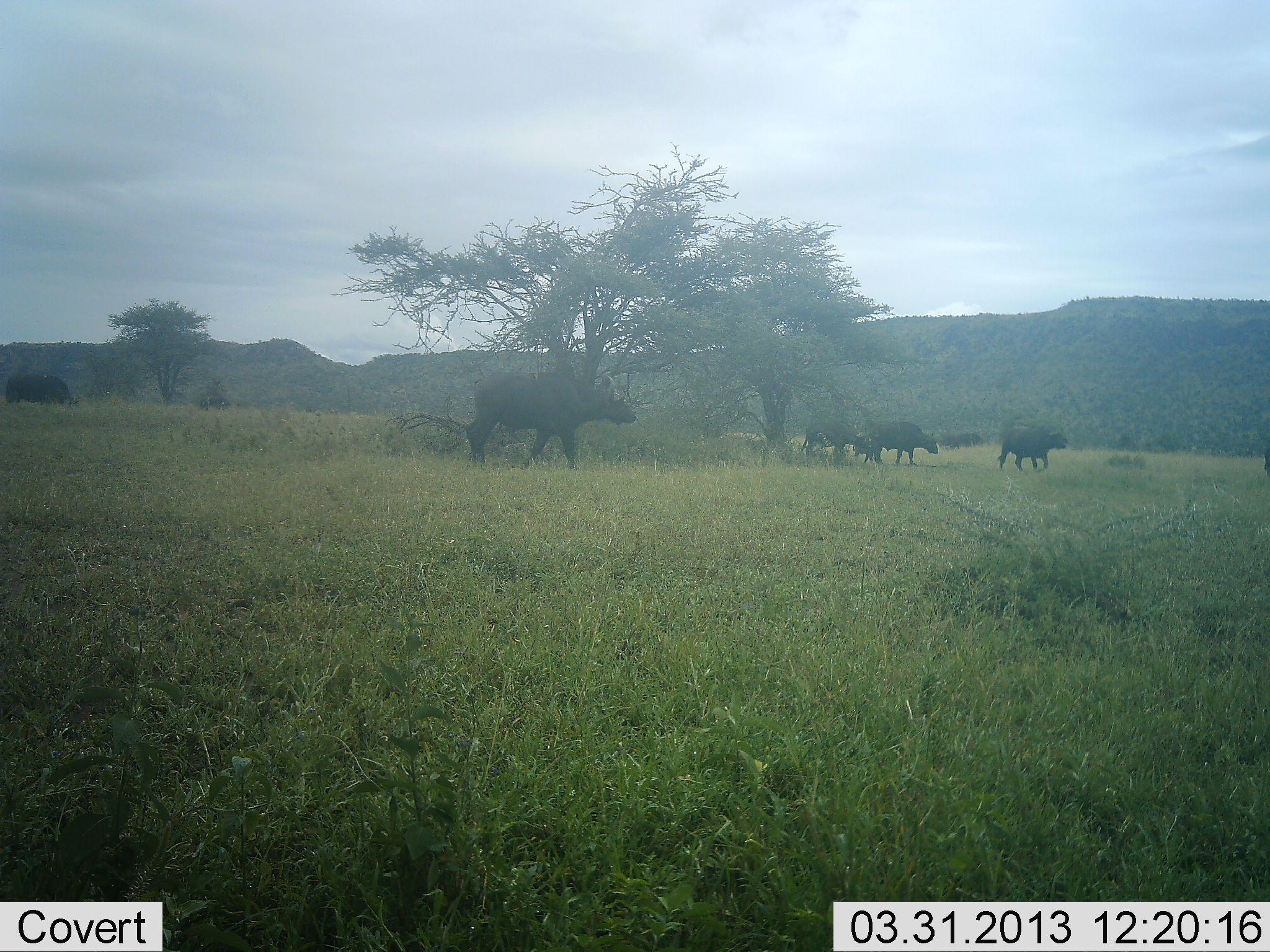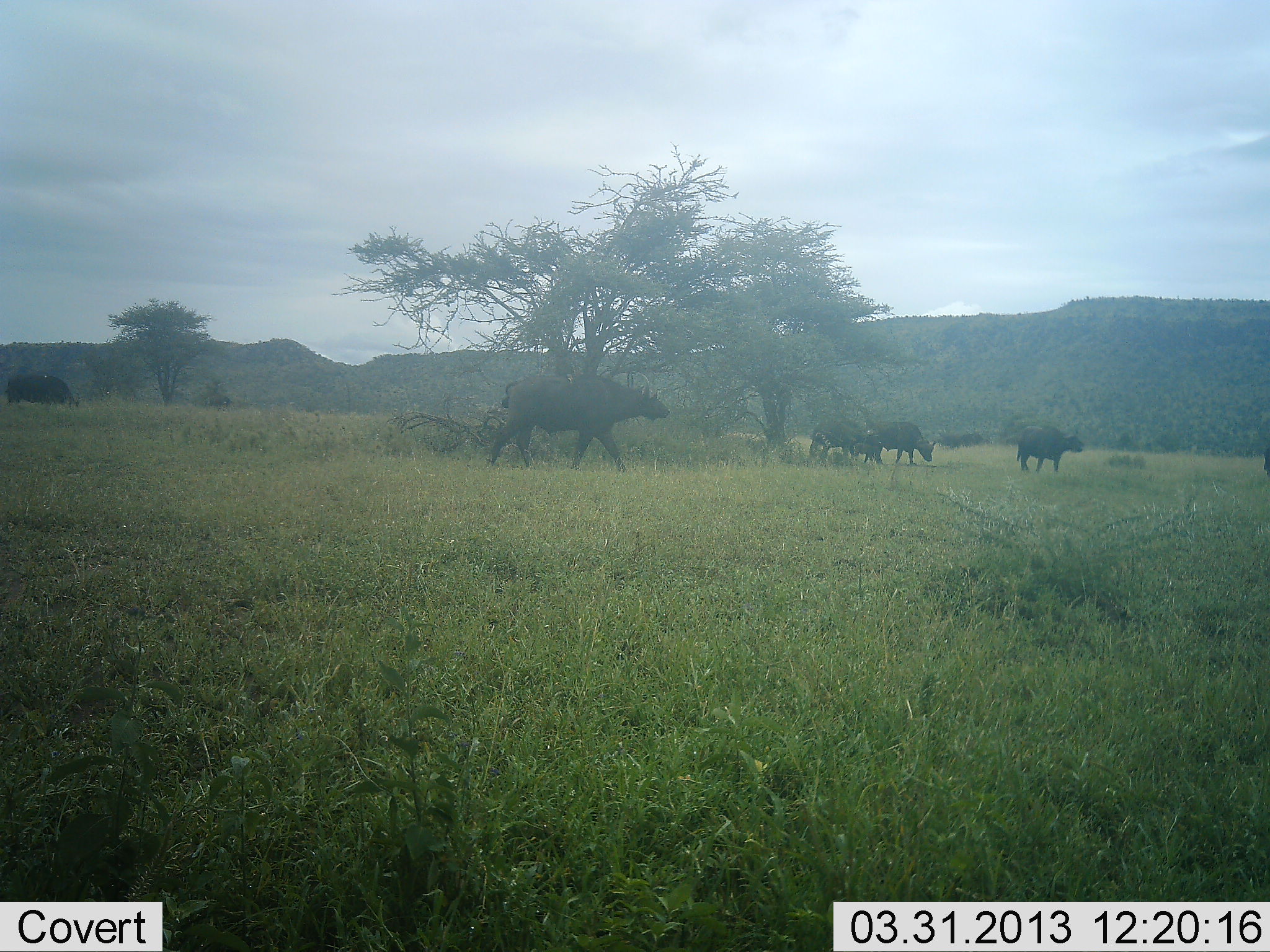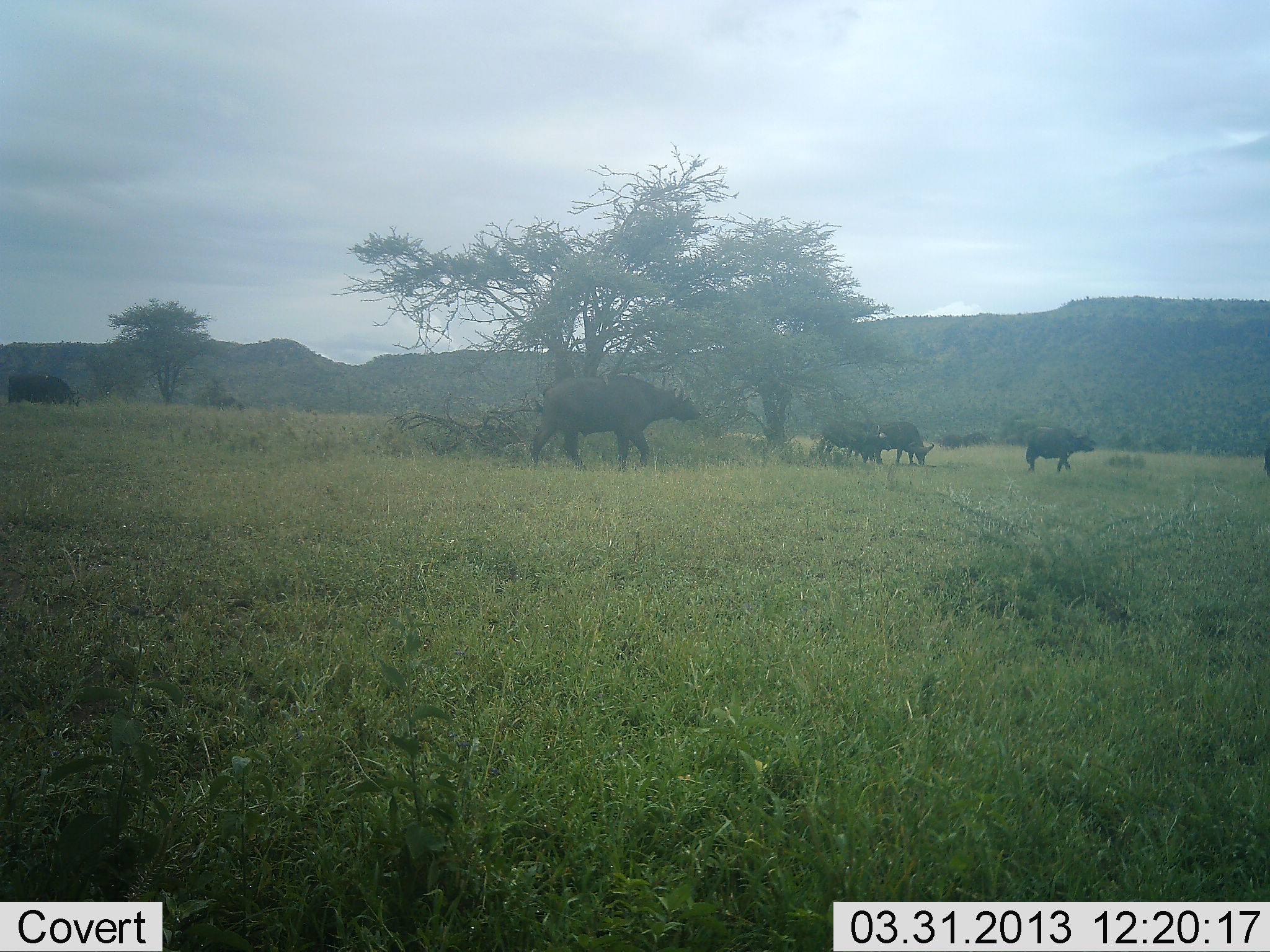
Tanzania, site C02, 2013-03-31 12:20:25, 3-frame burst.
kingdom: Animalia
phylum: Chordata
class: Mammalia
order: Artiodactyla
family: Bovidae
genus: Syncerus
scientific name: Syncerus caffer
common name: cape buffalo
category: buffalo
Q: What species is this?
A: Buffalo (cape buffalo) (Syncerus caffer).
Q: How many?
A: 5.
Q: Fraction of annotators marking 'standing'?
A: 43%.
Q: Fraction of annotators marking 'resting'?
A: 4%.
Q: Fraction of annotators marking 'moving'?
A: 96%.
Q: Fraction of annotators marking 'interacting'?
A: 4%.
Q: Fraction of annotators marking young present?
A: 4%.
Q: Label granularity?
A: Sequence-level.